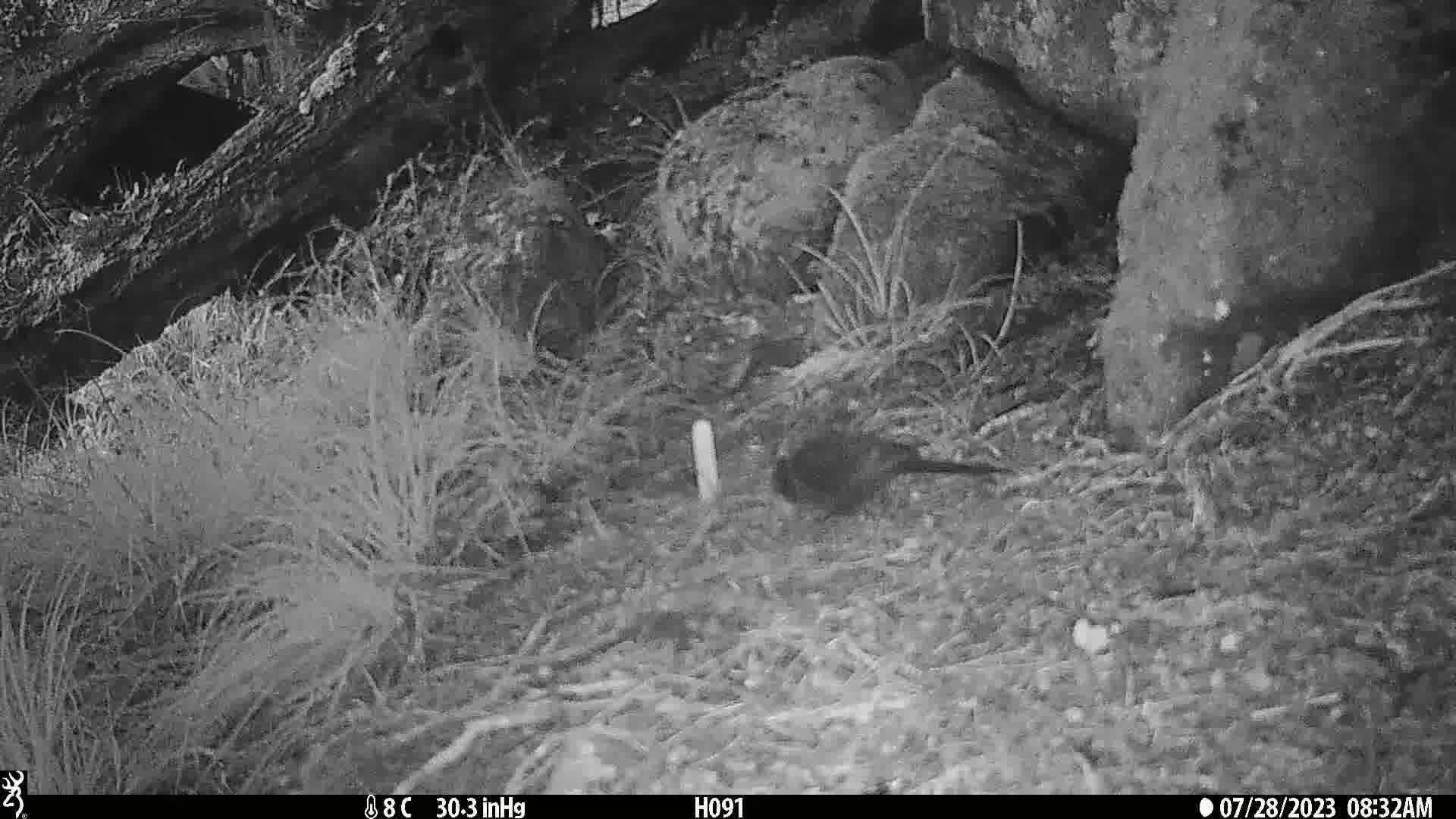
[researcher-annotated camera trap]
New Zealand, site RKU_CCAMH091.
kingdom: Animalia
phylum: Chordata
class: Aves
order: Passeriformes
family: Turdidae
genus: Turdus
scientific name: Turdus merula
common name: eurasian blackbird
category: blackbird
Blackbird (eurasian blackbird) (Turdus merula).